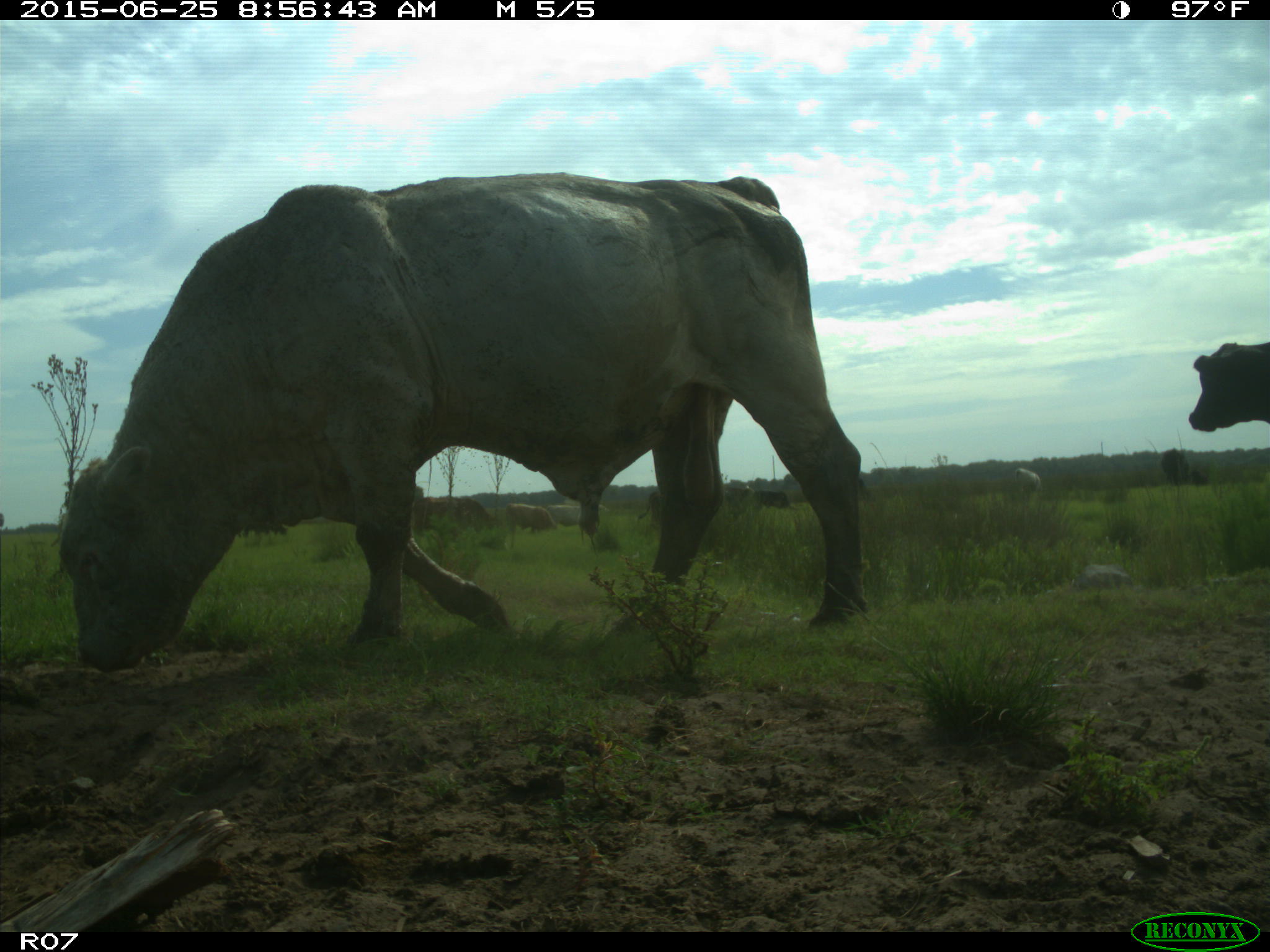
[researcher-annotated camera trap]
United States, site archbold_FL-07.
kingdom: Animalia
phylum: Chordata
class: Mammalia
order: Artiodactyla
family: Bovidae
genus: Bos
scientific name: Bos taurus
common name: domestic cow